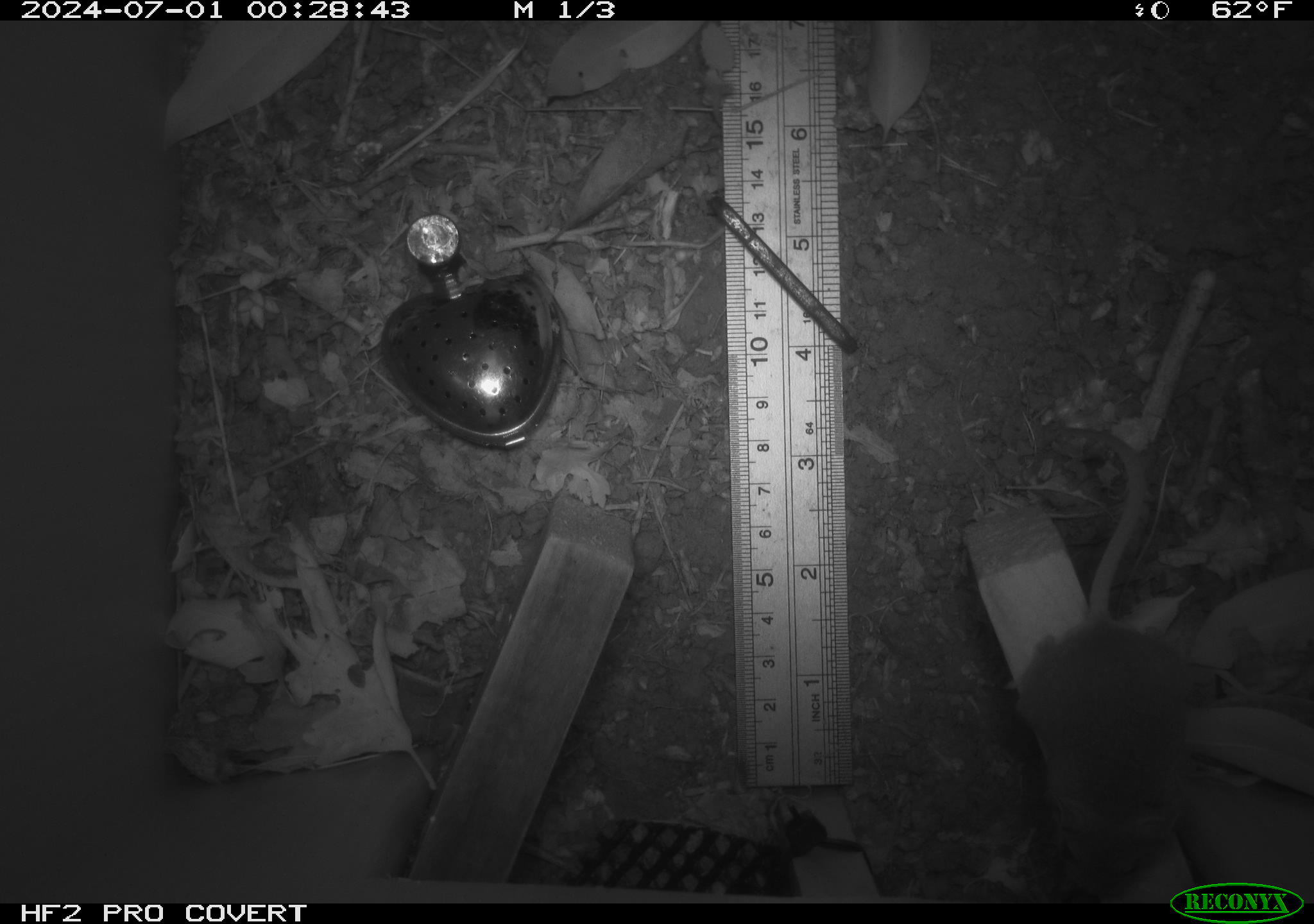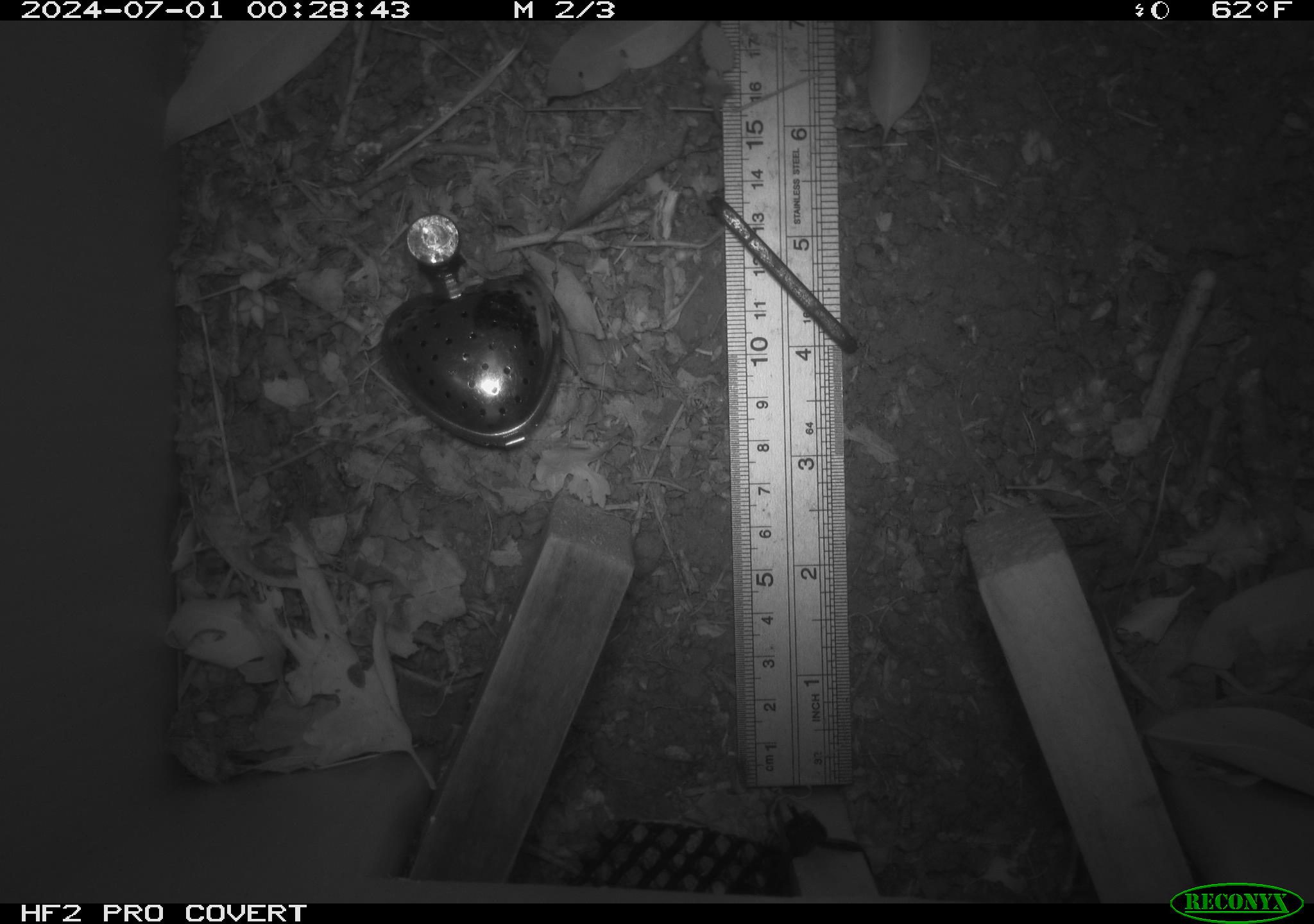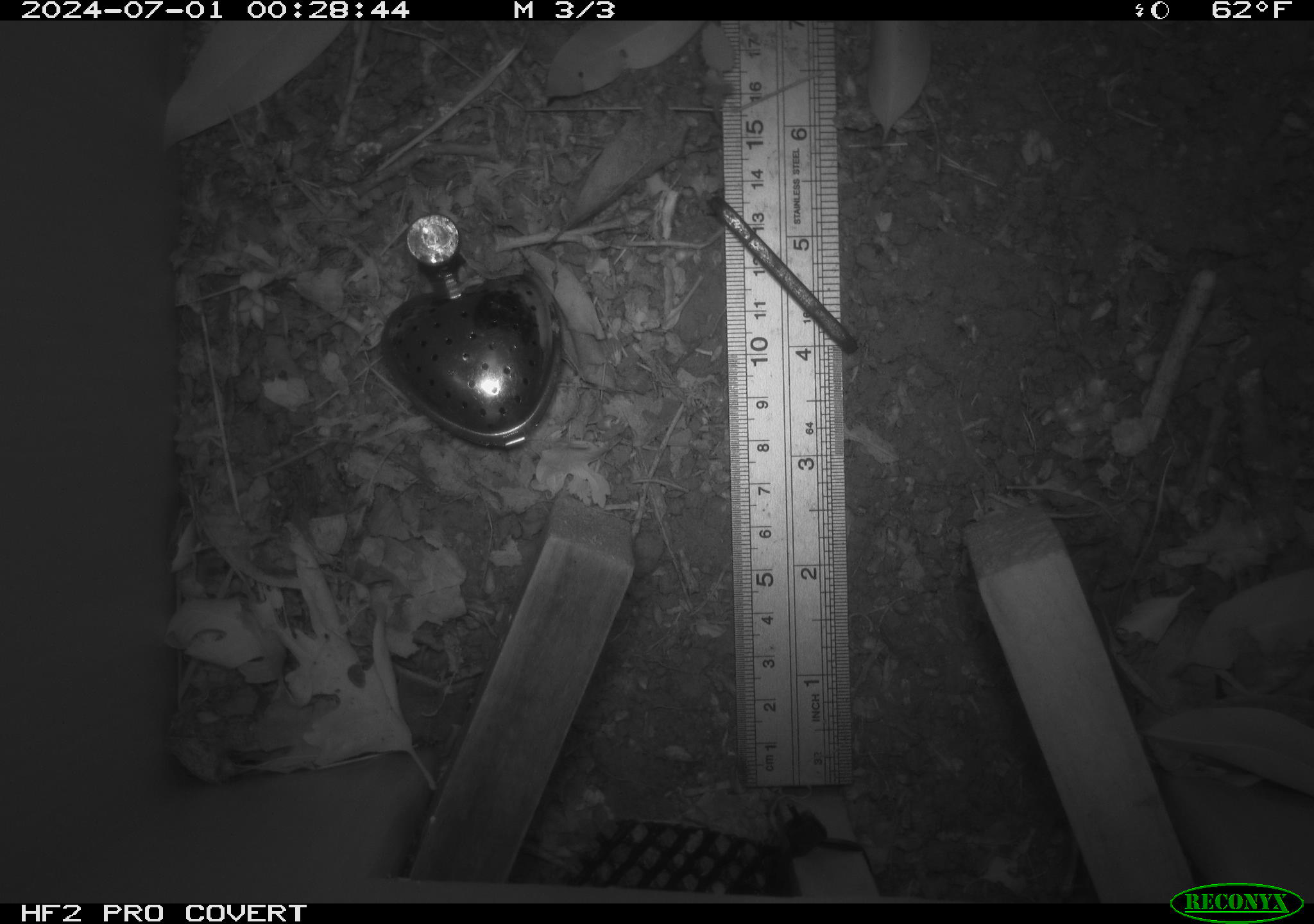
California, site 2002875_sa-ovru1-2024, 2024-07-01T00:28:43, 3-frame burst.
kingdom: Animalia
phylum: Chordata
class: Mammalia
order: Rodentia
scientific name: Rodentia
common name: rodent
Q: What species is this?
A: Rodent (Rodentia).